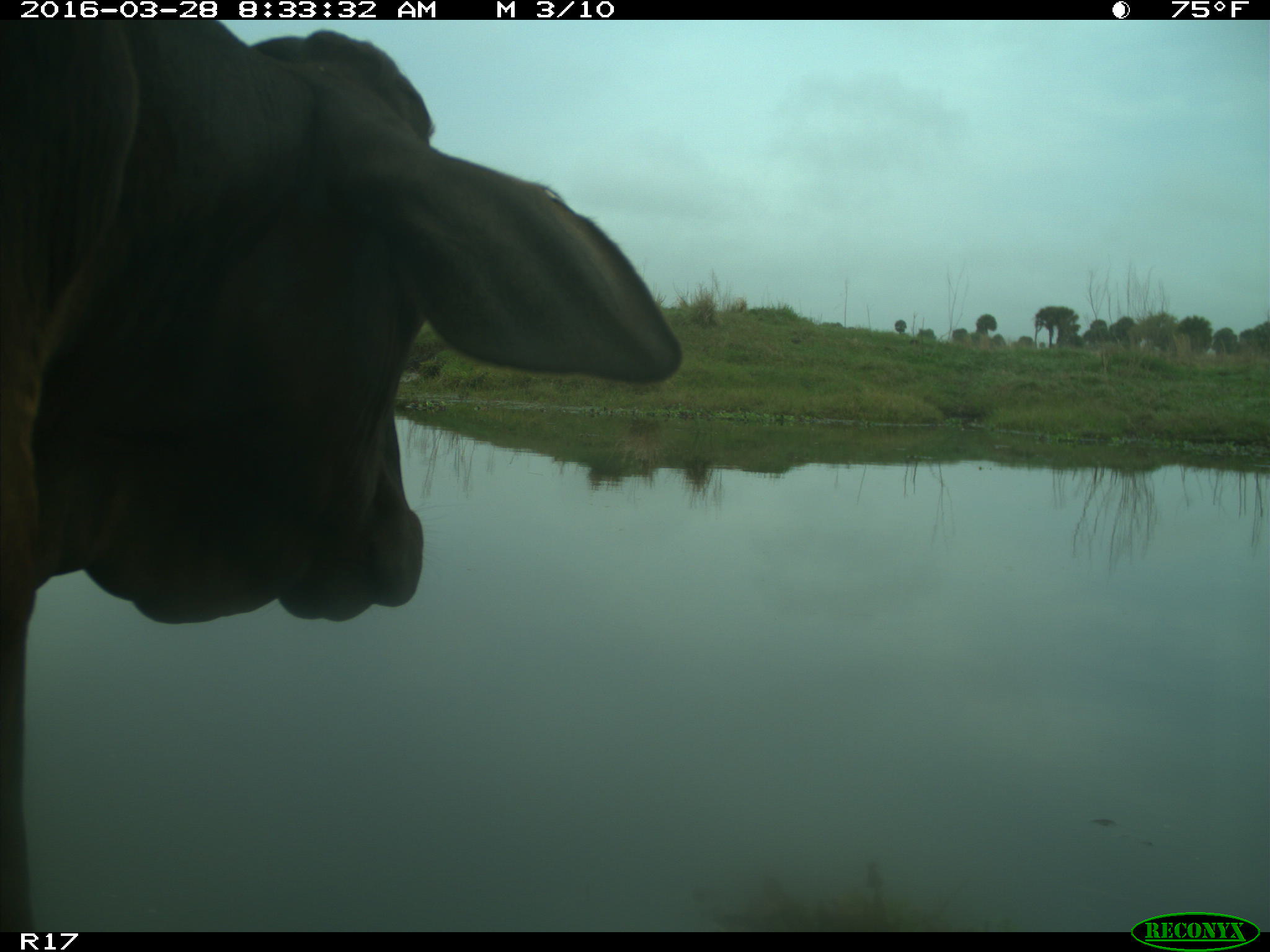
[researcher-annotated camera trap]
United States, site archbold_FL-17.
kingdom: Animalia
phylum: Chordata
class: Mammalia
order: Artiodactyla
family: Bovidae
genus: Bos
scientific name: Bos taurus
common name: domestic cow